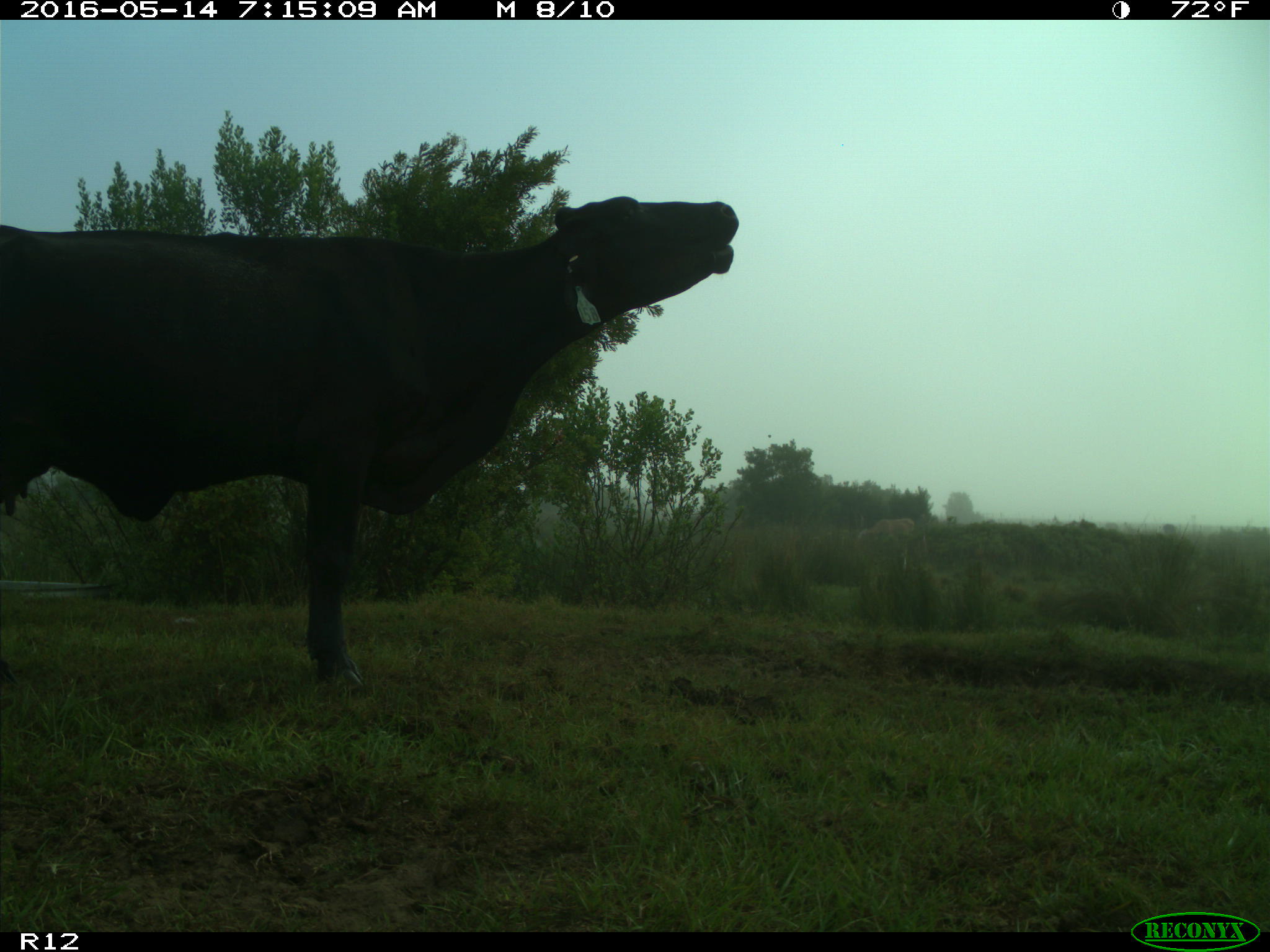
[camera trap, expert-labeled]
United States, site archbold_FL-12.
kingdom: Animalia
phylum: Chordata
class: Mammalia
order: Artiodactyla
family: Bovidae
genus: Bos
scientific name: Bos taurus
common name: domestic cow